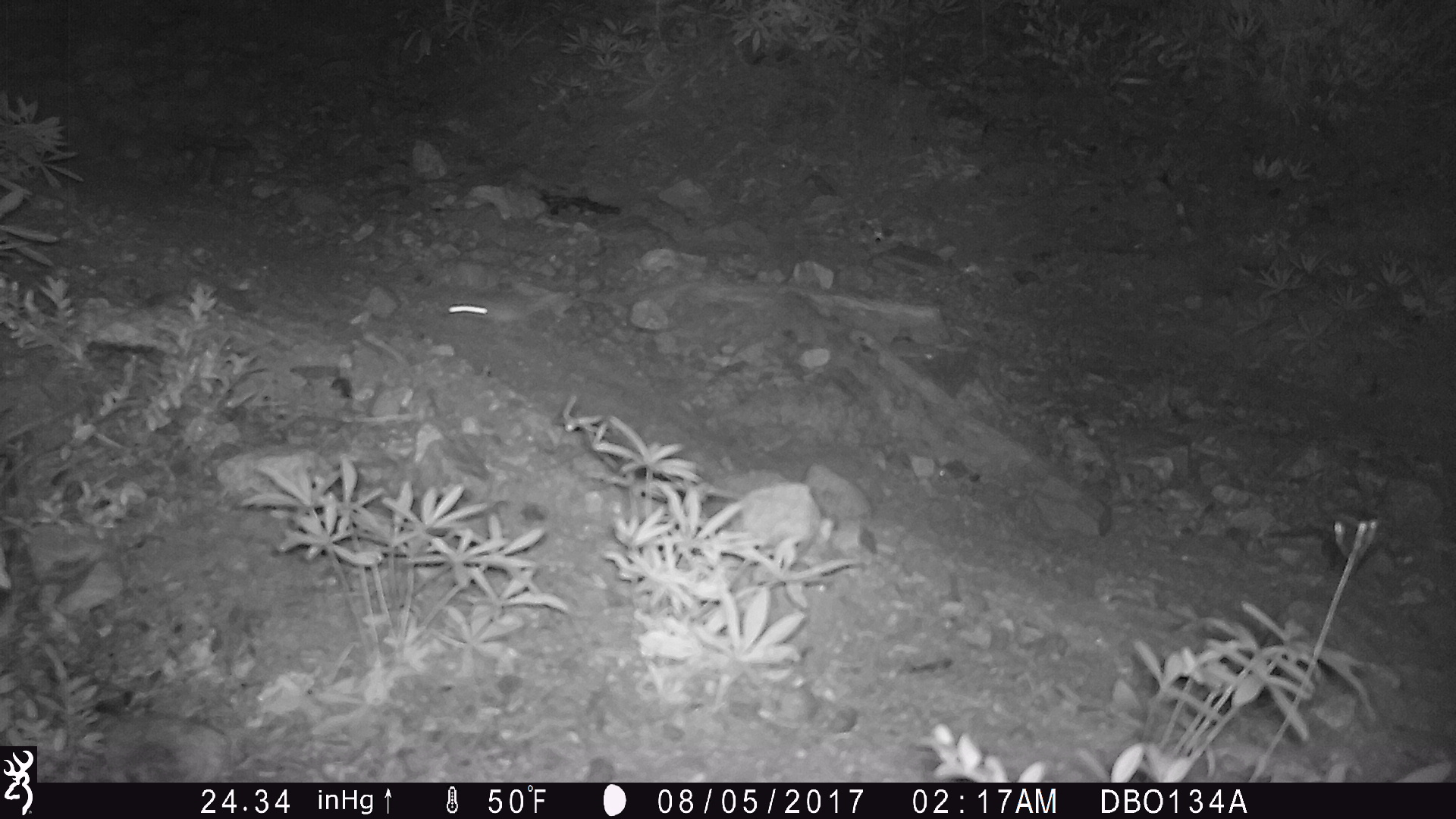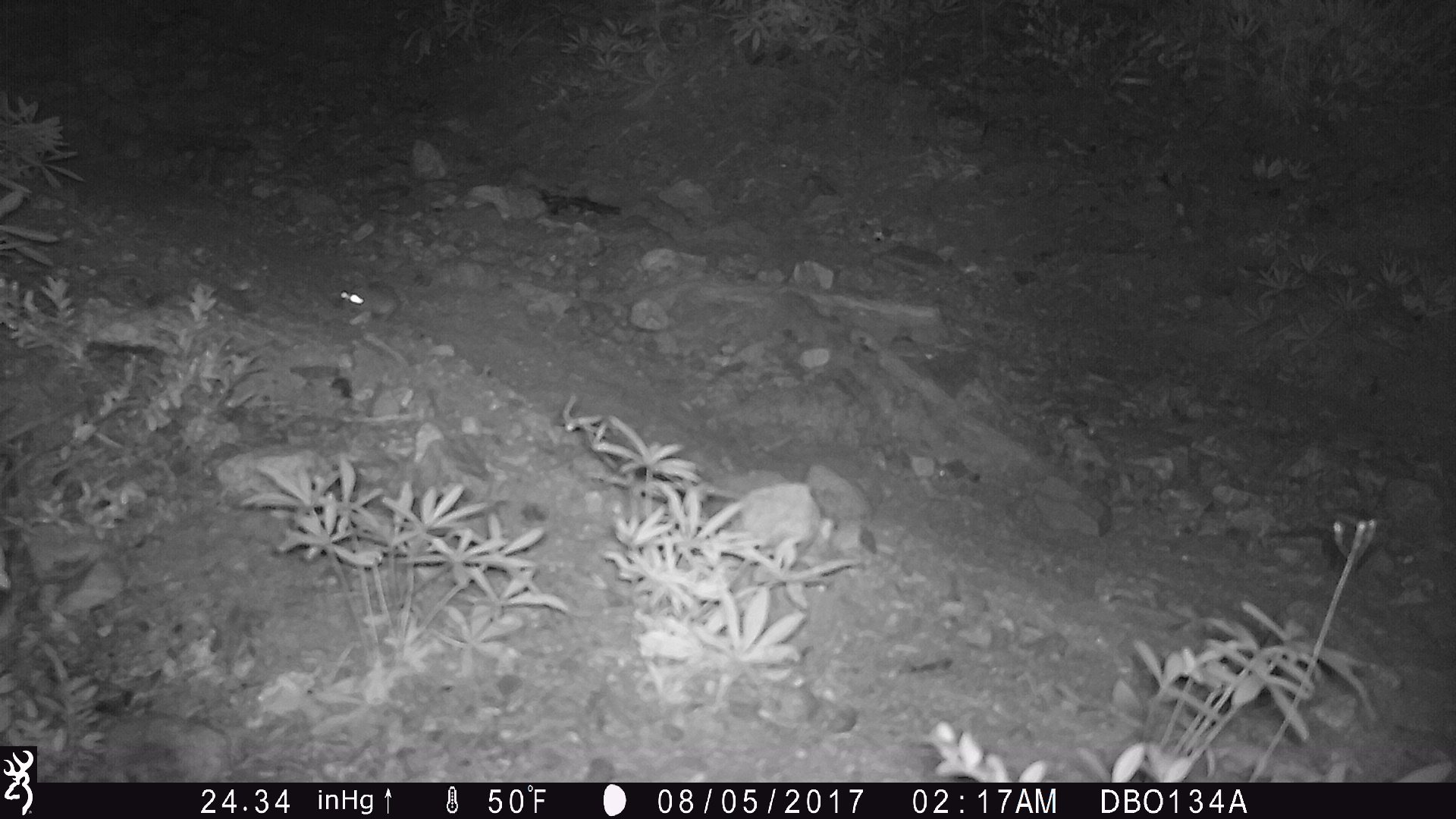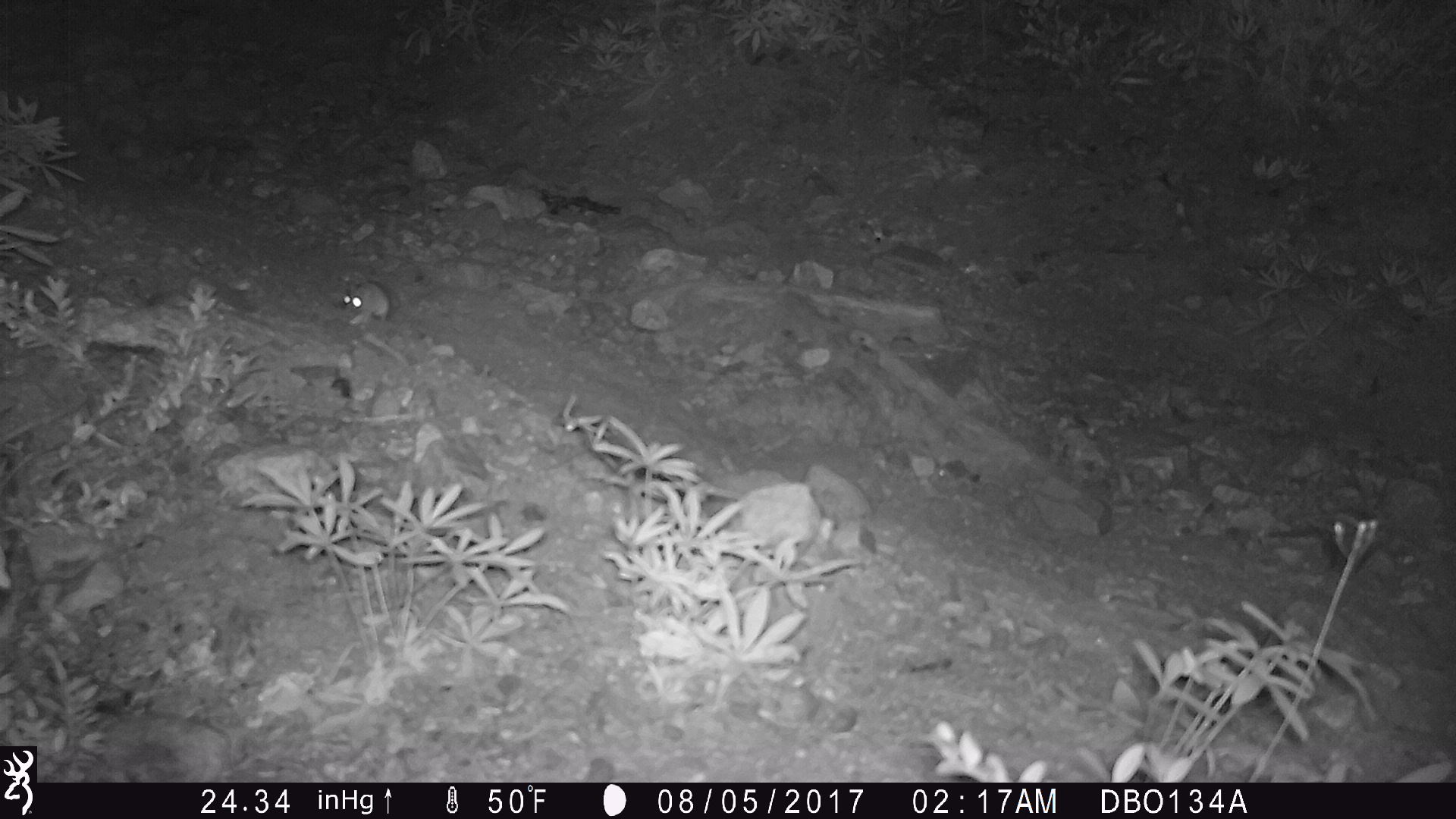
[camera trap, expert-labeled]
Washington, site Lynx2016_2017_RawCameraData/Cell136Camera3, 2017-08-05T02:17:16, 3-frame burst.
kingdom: Animalia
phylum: Chordata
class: Mammalia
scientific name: Mammalia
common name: small mammal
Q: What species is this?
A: Small mammal (Mammalia).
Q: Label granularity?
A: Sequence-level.